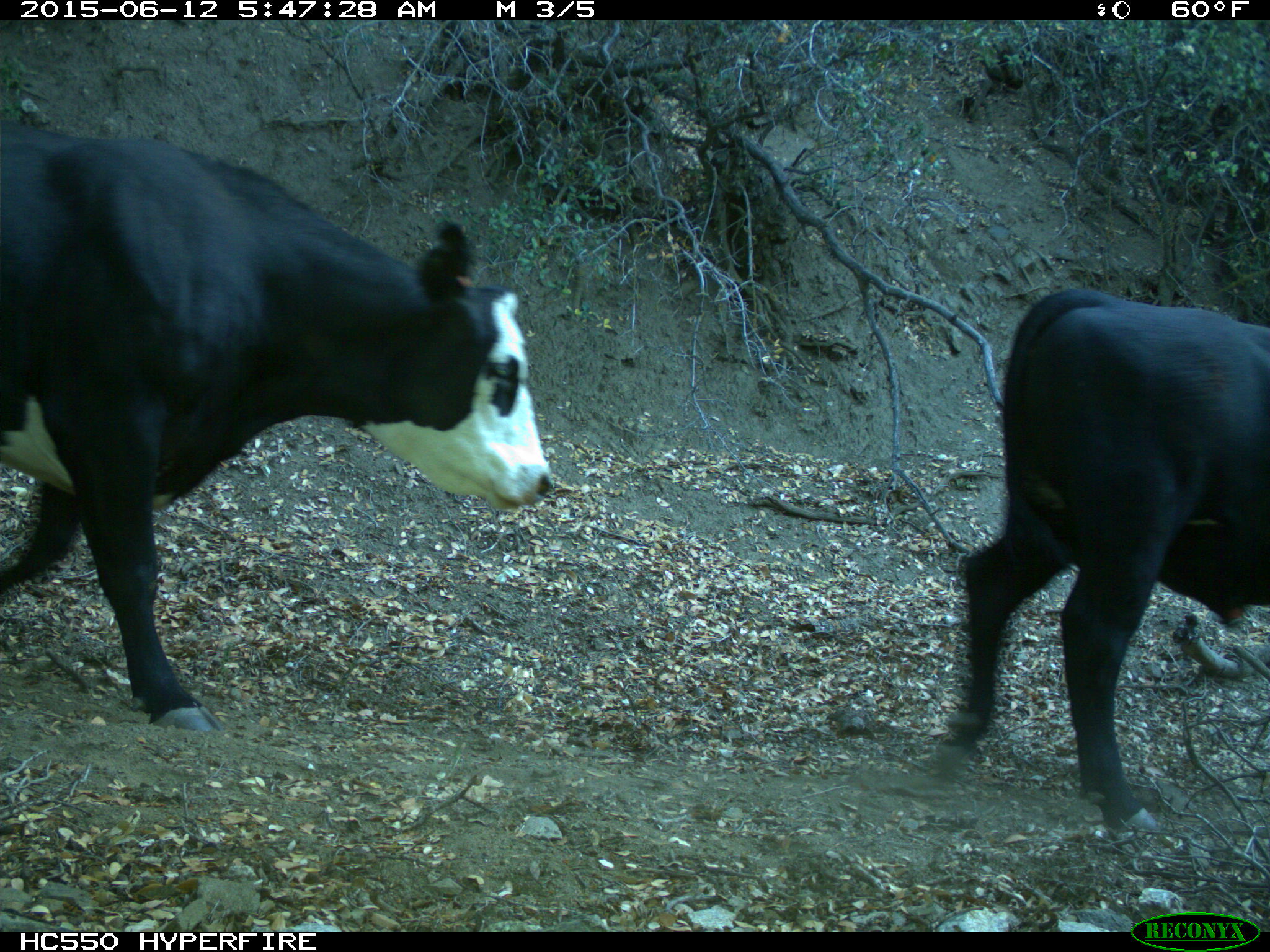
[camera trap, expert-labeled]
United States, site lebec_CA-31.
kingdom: Animalia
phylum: Chordata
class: Mammalia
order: Artiodactyla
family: Bovidae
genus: Bos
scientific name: Bos taurus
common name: domestic cow